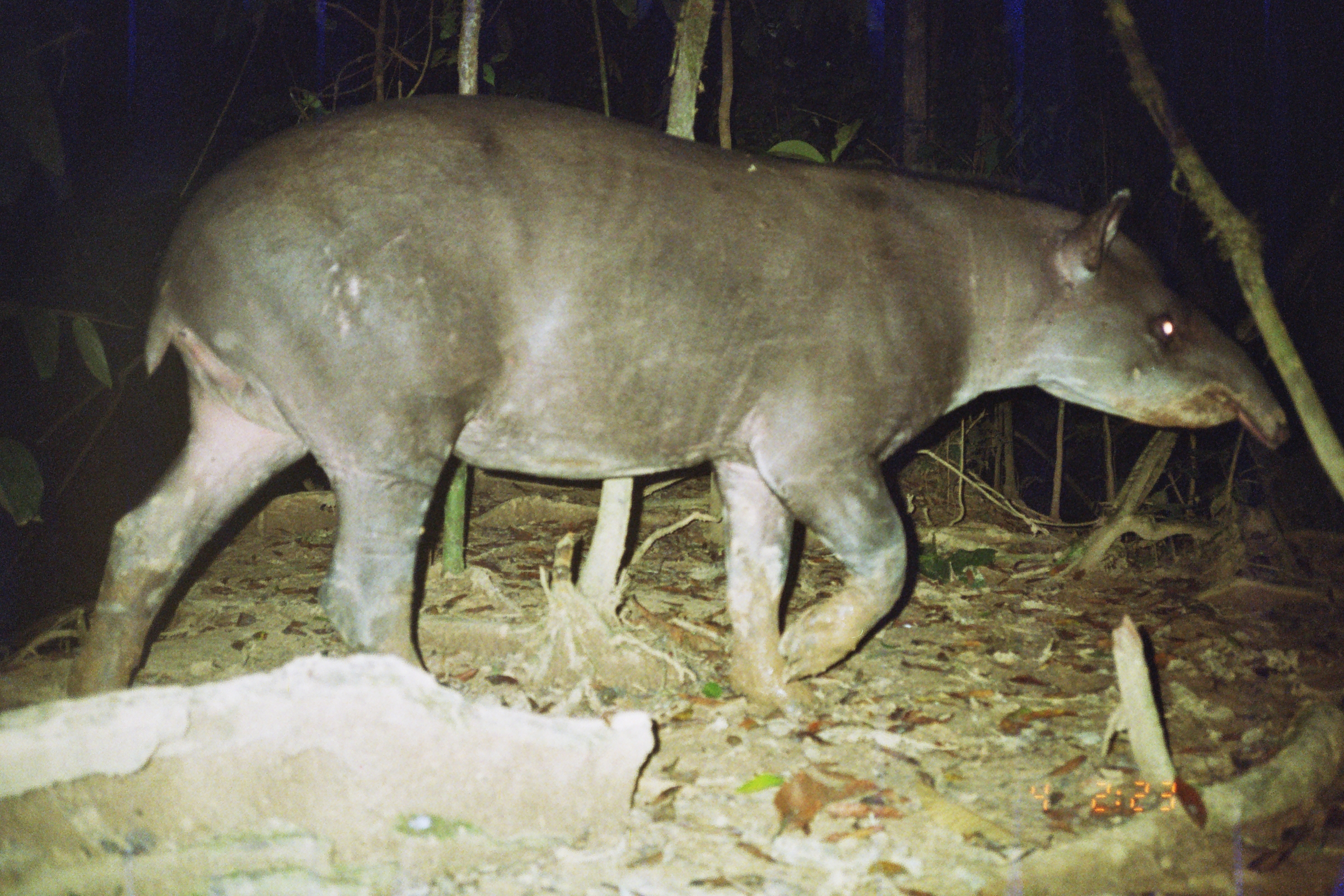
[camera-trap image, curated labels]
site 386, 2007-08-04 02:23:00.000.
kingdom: Animalia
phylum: Chordata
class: Mammalia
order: Perissodactyla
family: Tapiridae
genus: Tapirus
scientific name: Tapirus terrestris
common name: south american tapir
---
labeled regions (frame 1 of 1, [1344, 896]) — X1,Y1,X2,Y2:
tapirus terrestris: 62,92,1292,699